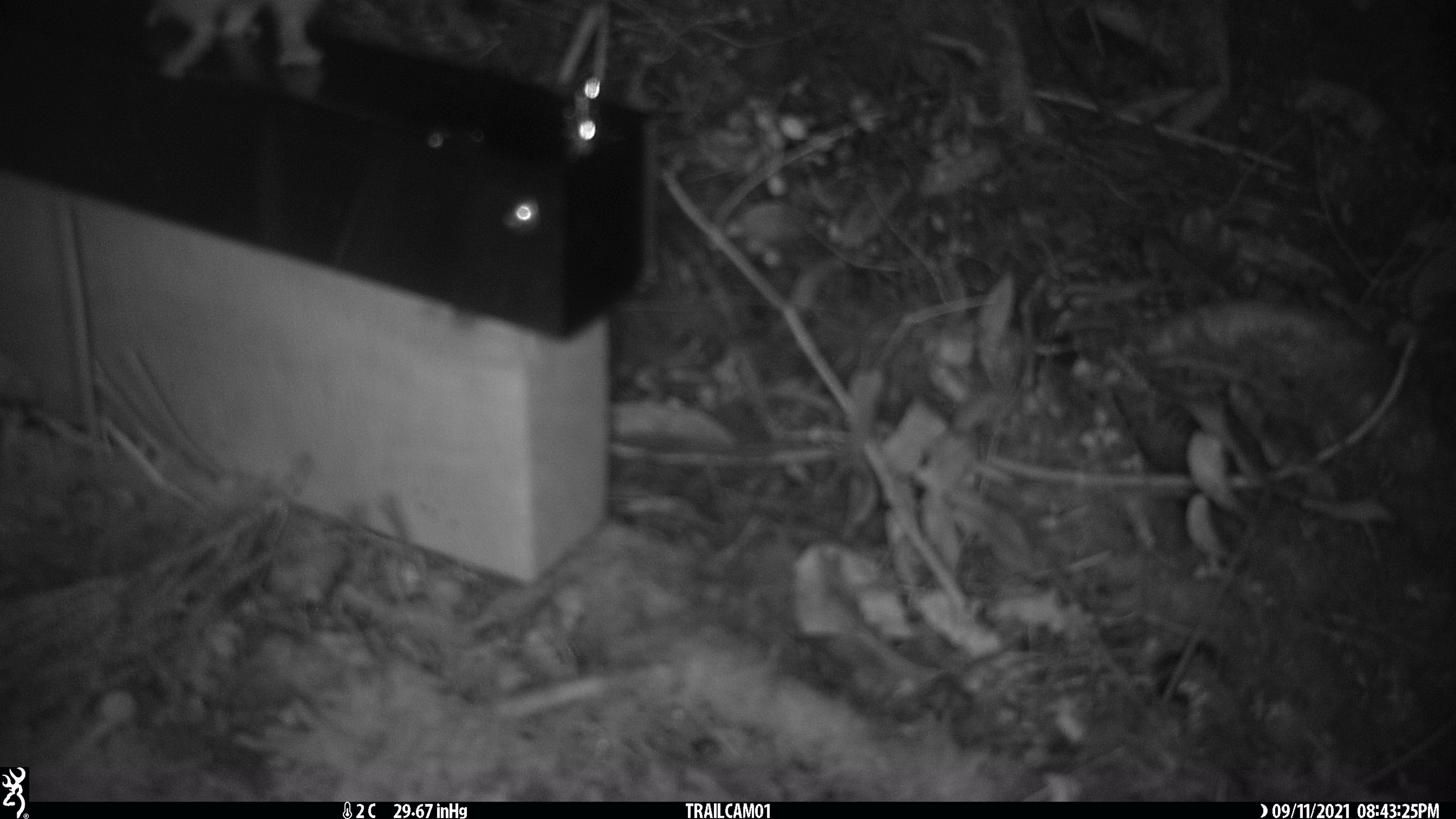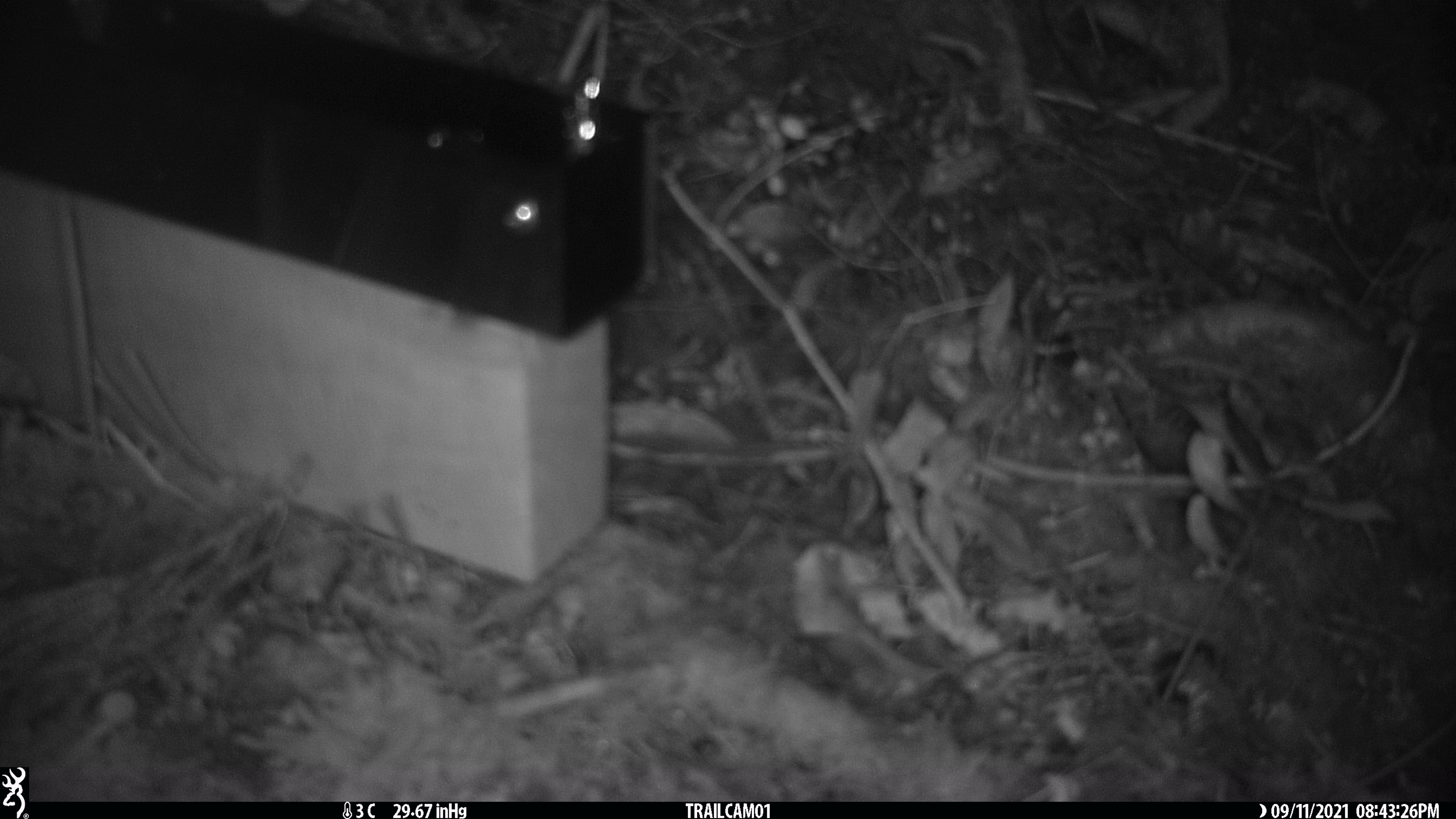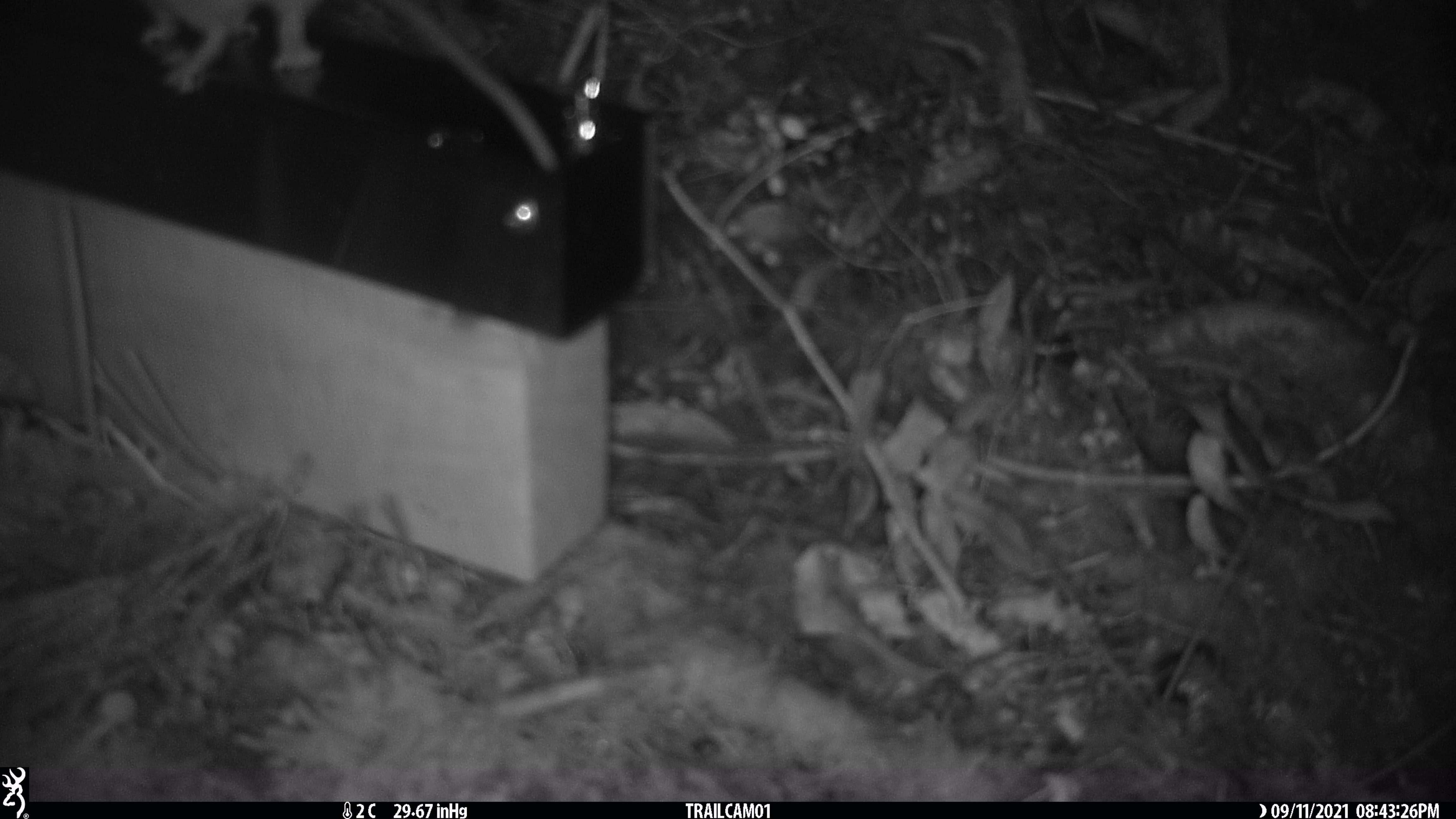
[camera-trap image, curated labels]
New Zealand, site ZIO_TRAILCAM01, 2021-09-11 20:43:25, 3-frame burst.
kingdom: Animalia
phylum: Chordata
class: Mammalia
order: Rodentia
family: Muridae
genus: Rattus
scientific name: Rattus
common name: rat